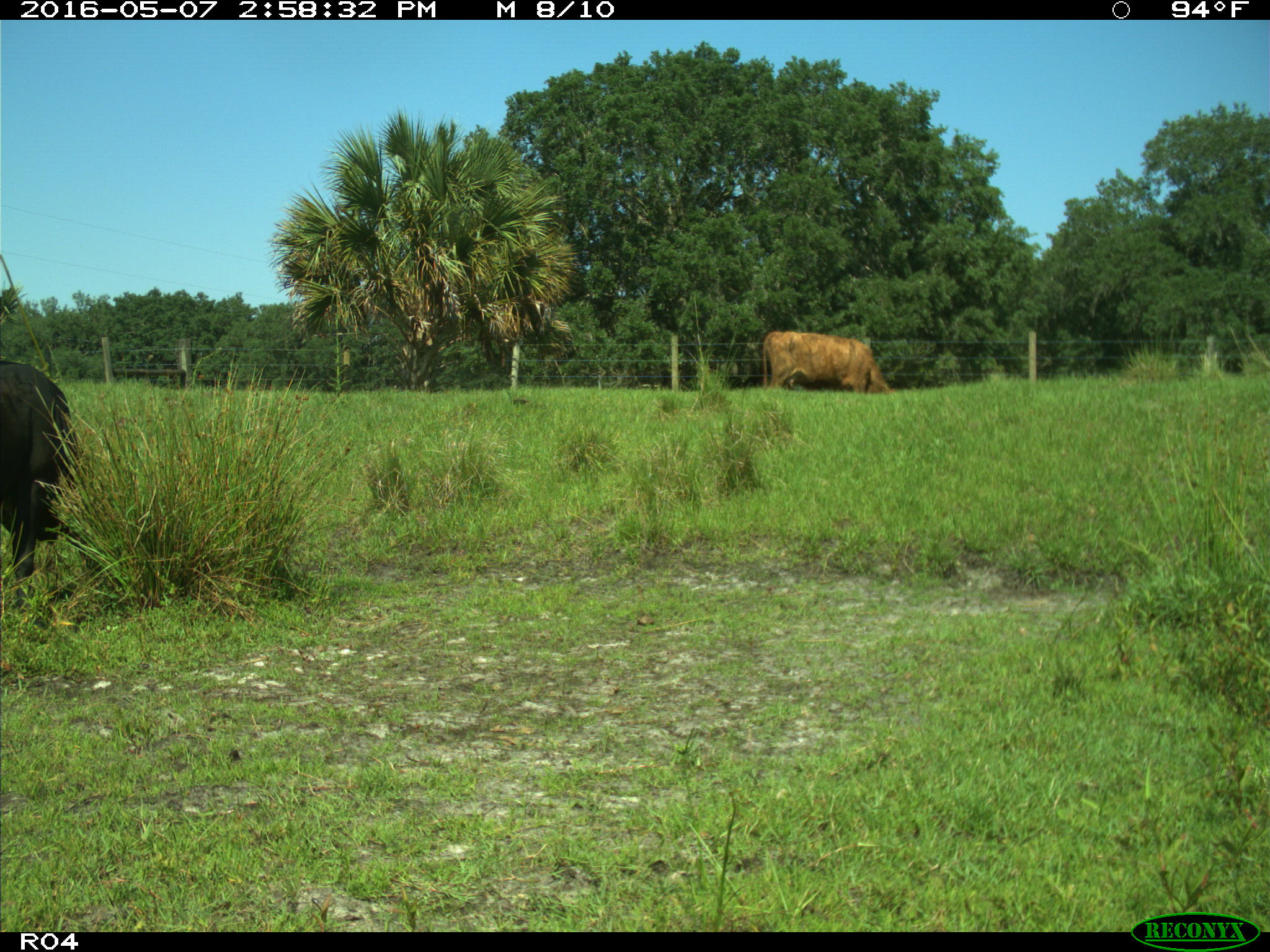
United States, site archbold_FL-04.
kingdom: Animalia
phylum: Chordata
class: Mammalia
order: Artiodactyla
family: Bovidae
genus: Bos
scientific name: Bos taurus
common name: domestic cow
Bos taurus (domestic cow).